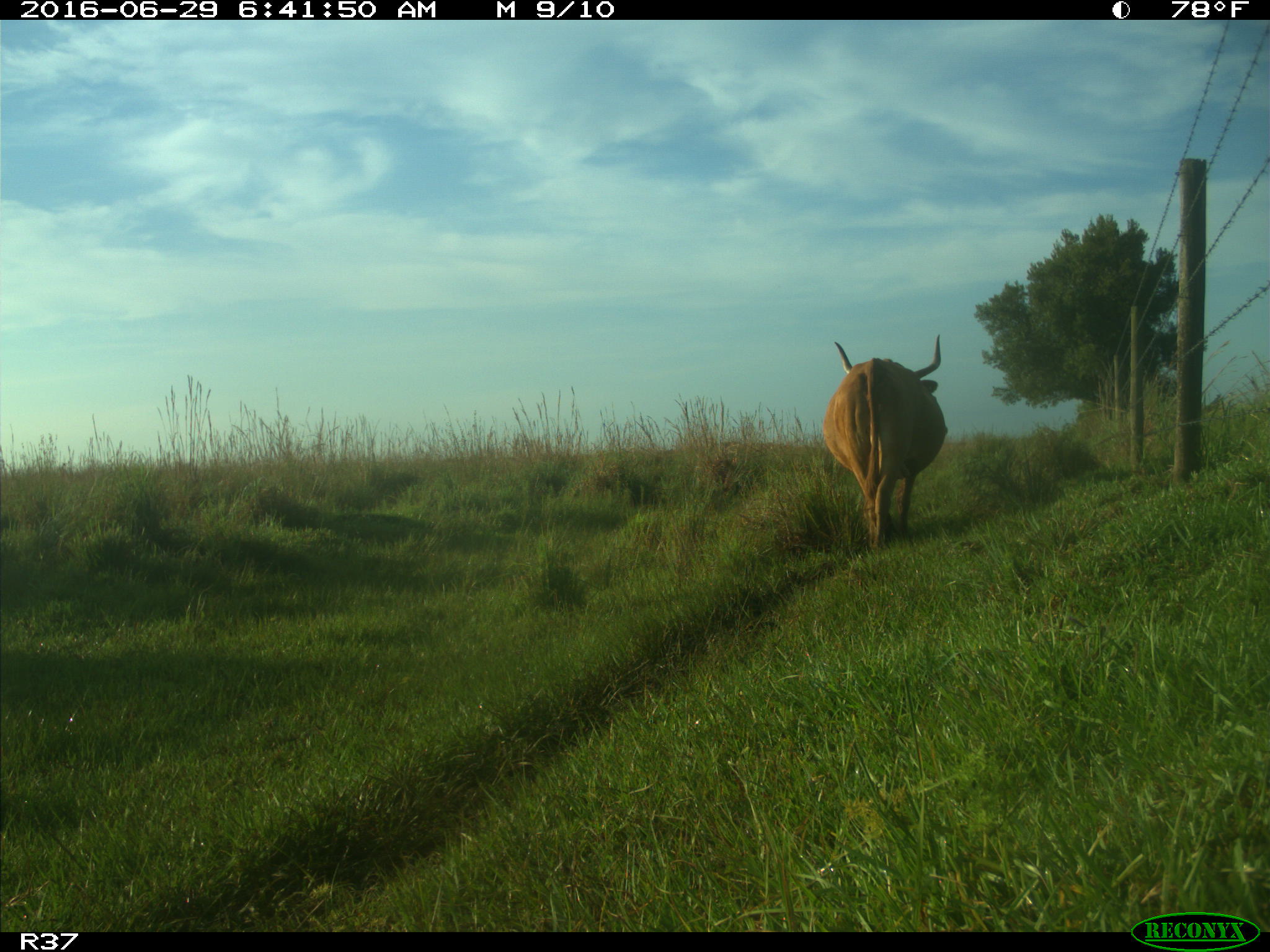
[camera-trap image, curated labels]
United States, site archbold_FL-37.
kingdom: Animalia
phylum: Chordata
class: Mammalia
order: Artiodactyla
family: Bovidae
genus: Bos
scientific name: Bos taurus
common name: domestic cow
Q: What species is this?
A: Bos taurus (domestic cow).